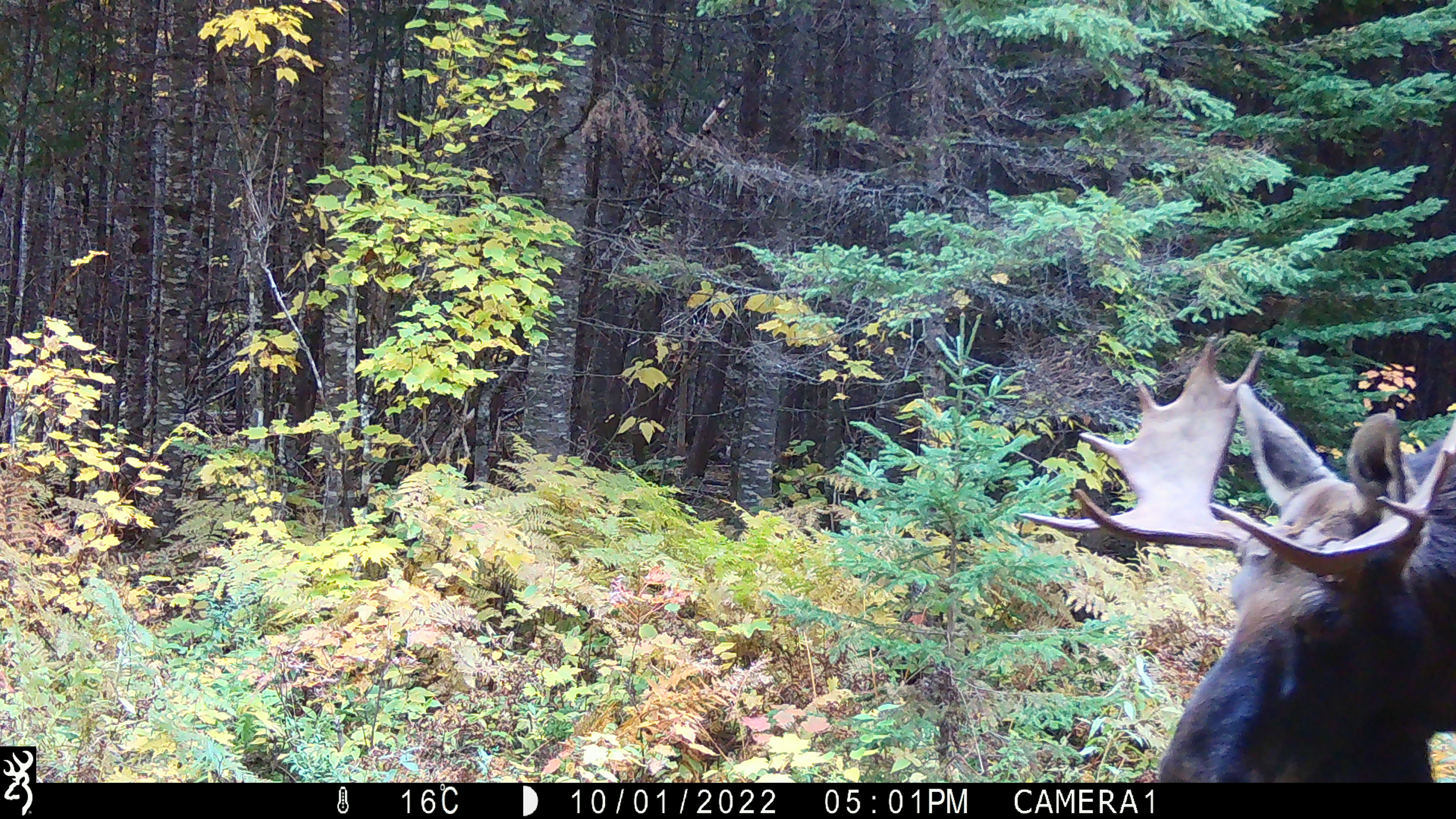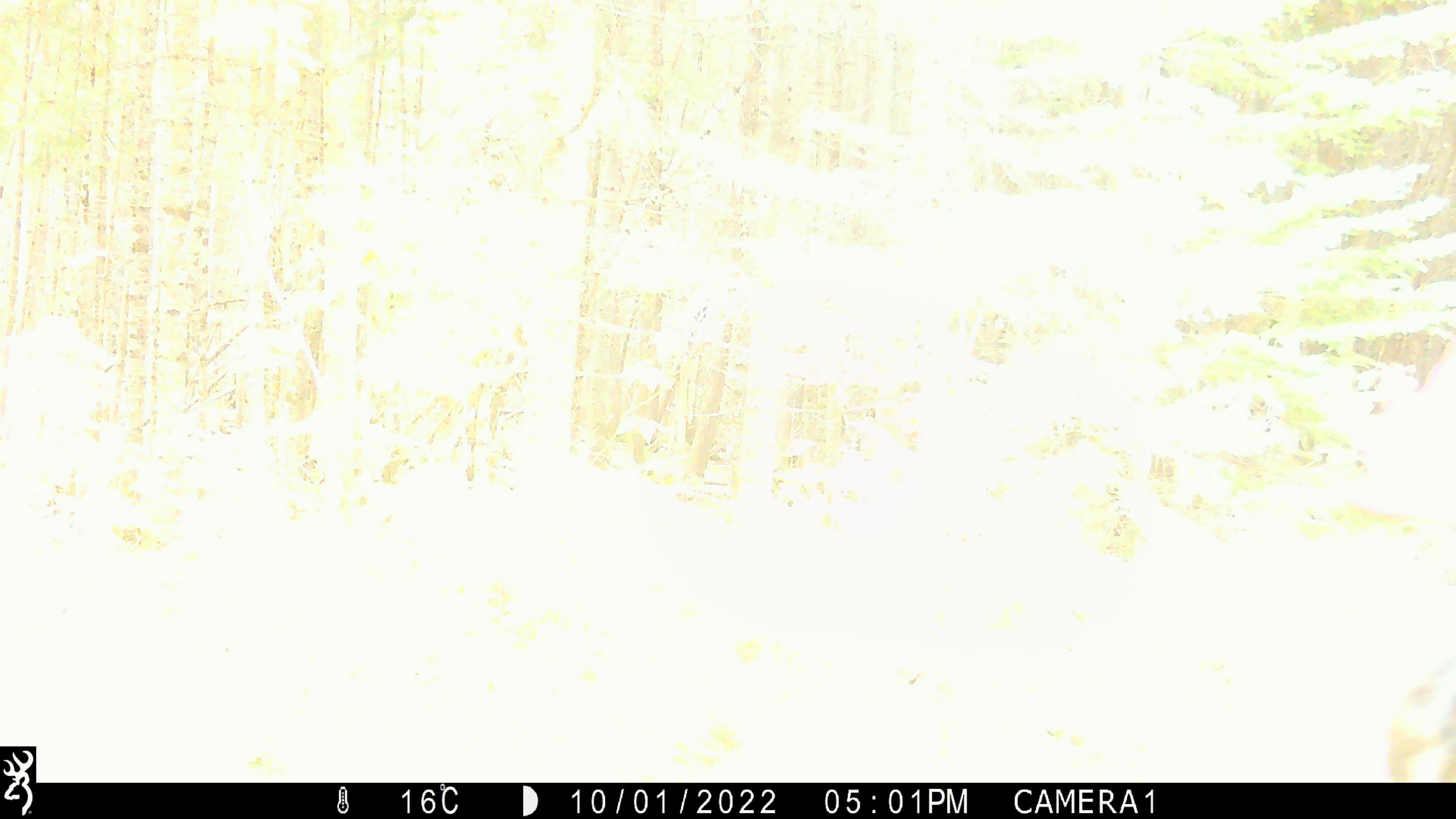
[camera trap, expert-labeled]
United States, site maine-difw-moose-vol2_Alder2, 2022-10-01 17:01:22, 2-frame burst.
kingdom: Animalia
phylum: Chordata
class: Mammalia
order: Artiodactyla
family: Cervidae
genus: Alces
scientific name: Alces alces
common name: moose